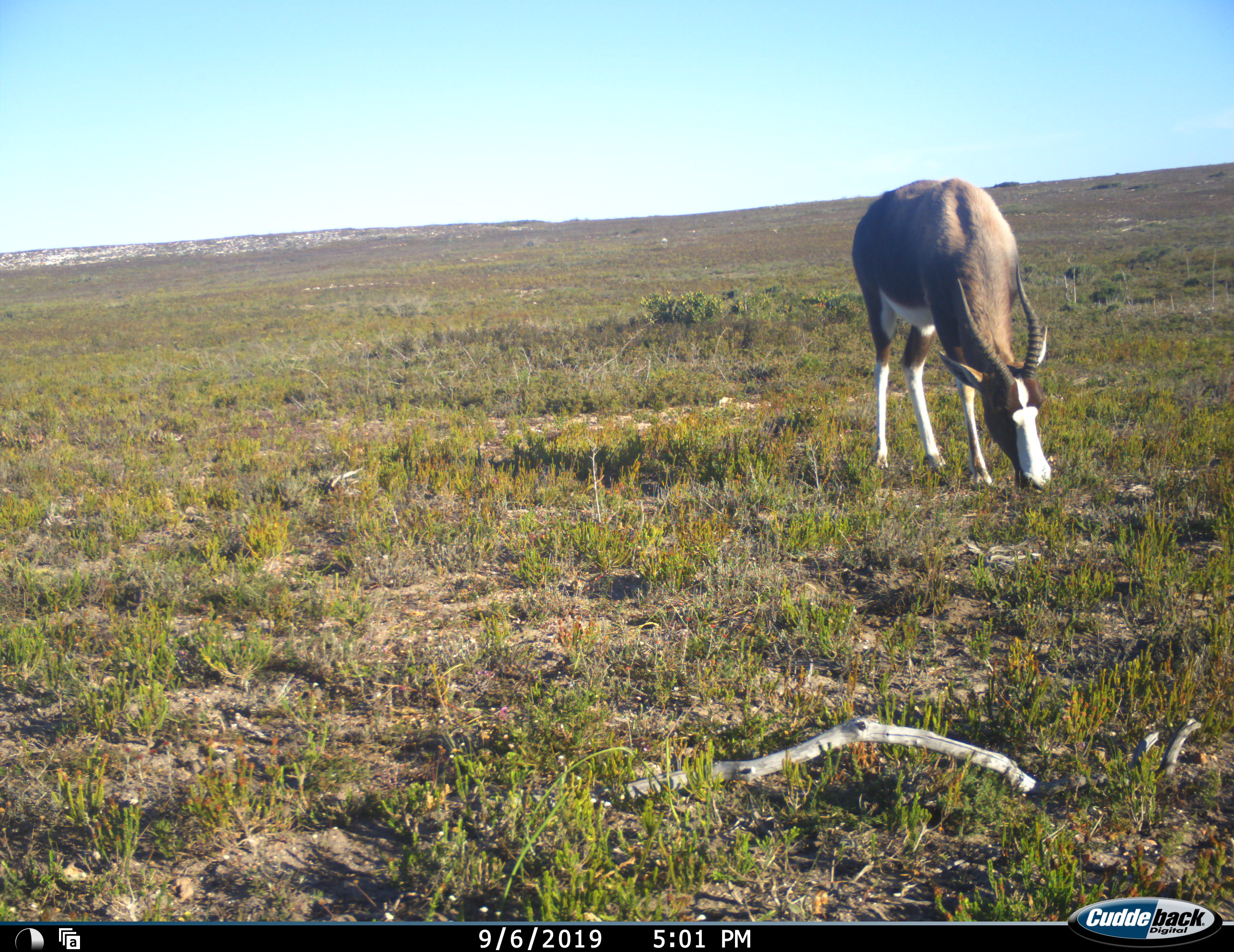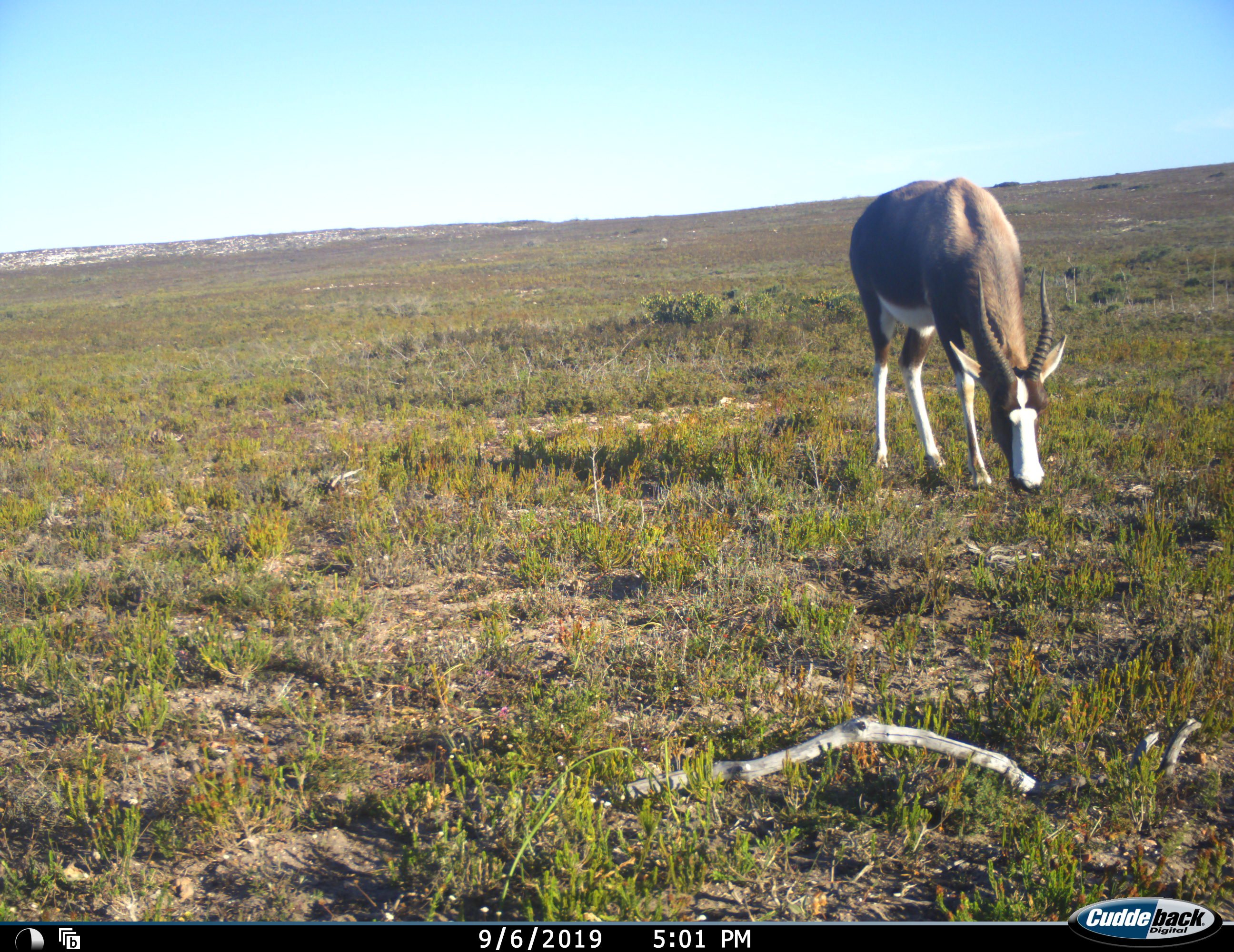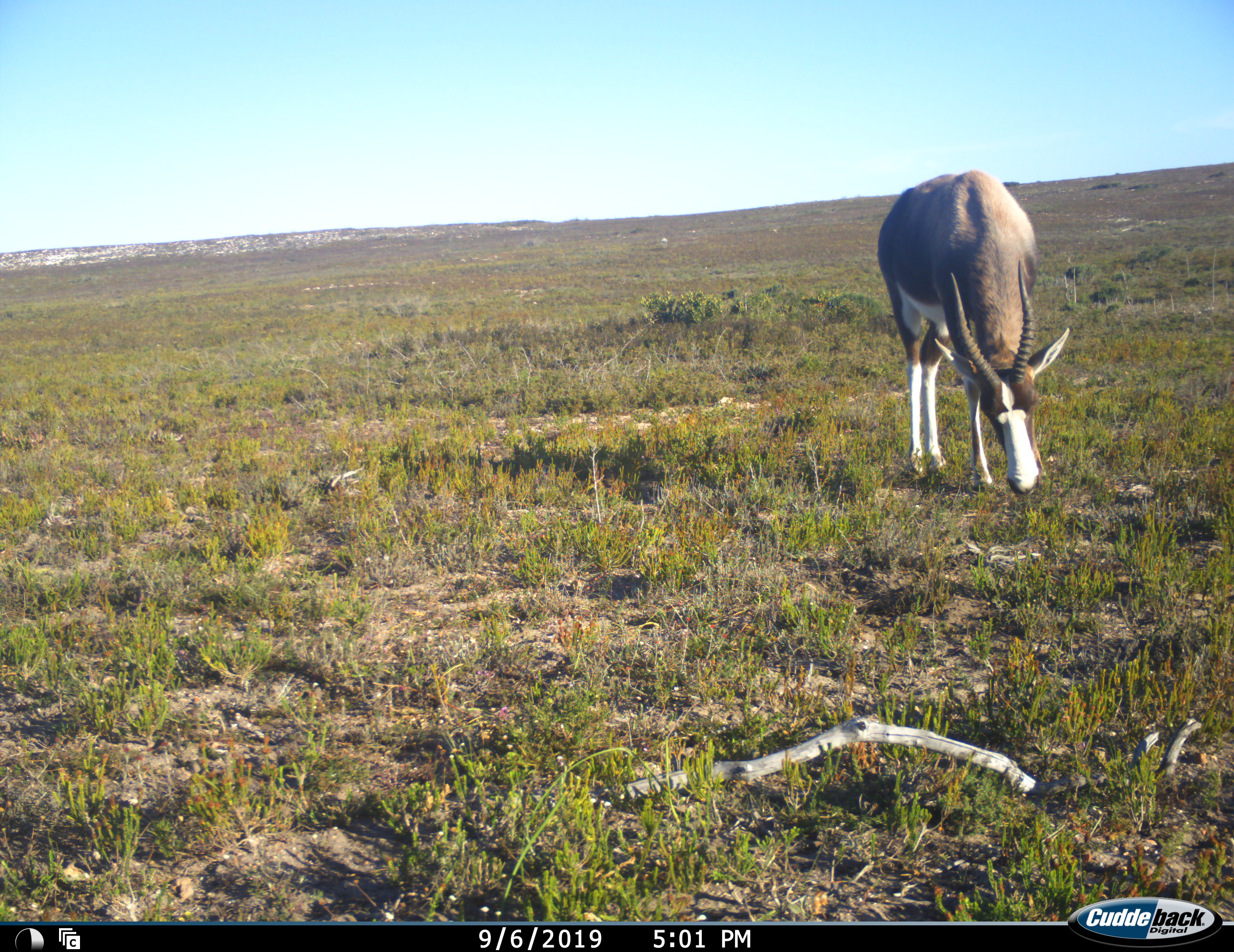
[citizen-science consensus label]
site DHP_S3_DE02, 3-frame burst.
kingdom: Animalia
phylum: Chordata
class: Mammalia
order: Artiodactyla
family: Bovidae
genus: Damaliscus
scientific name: Damaliscus pygargus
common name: bontebok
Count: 1.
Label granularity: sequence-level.